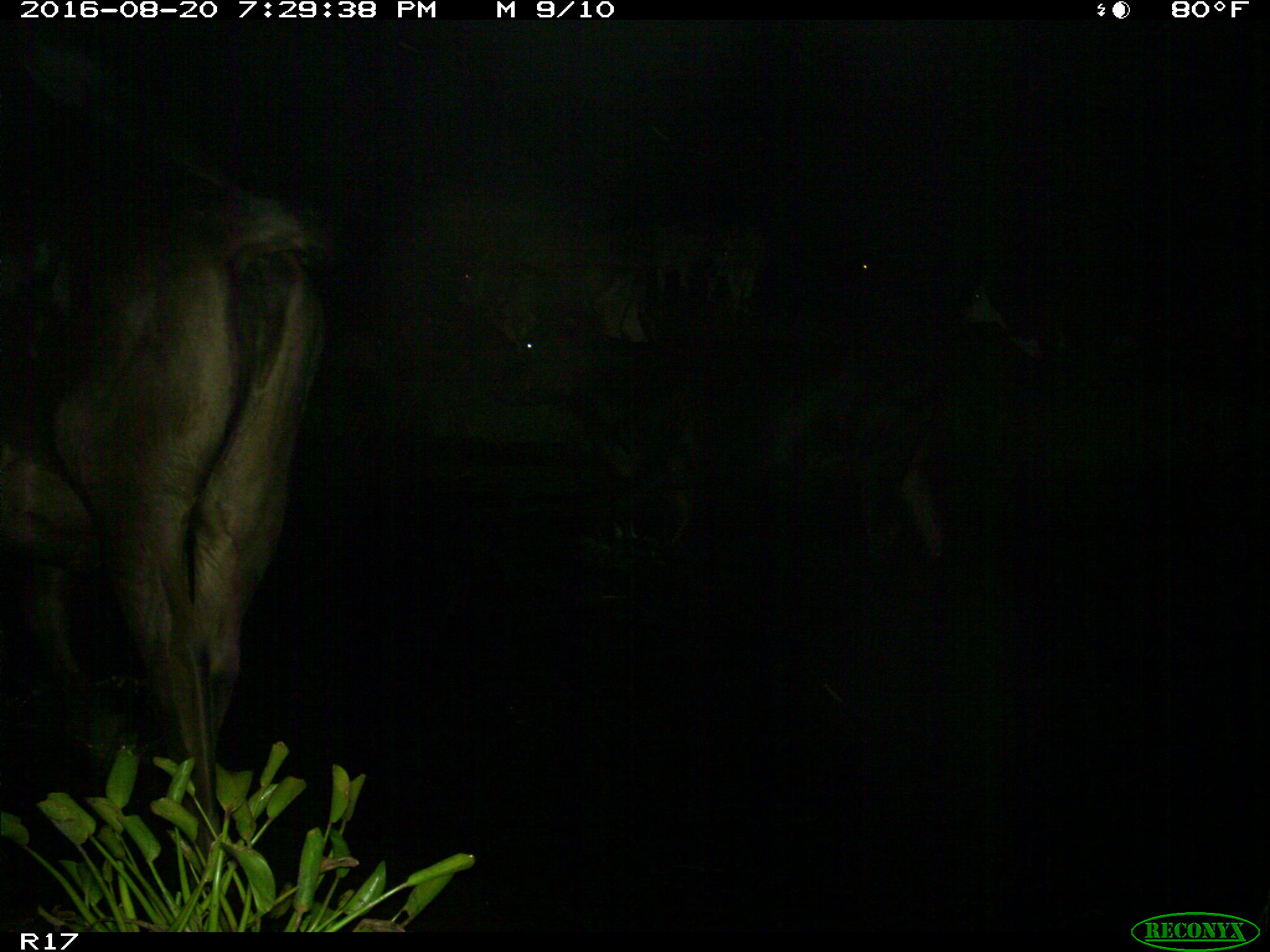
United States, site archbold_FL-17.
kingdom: Animalia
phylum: Chordata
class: Mammalia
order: Artiodactyla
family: Bovidae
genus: Bos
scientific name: Bos taurus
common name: domestic cow